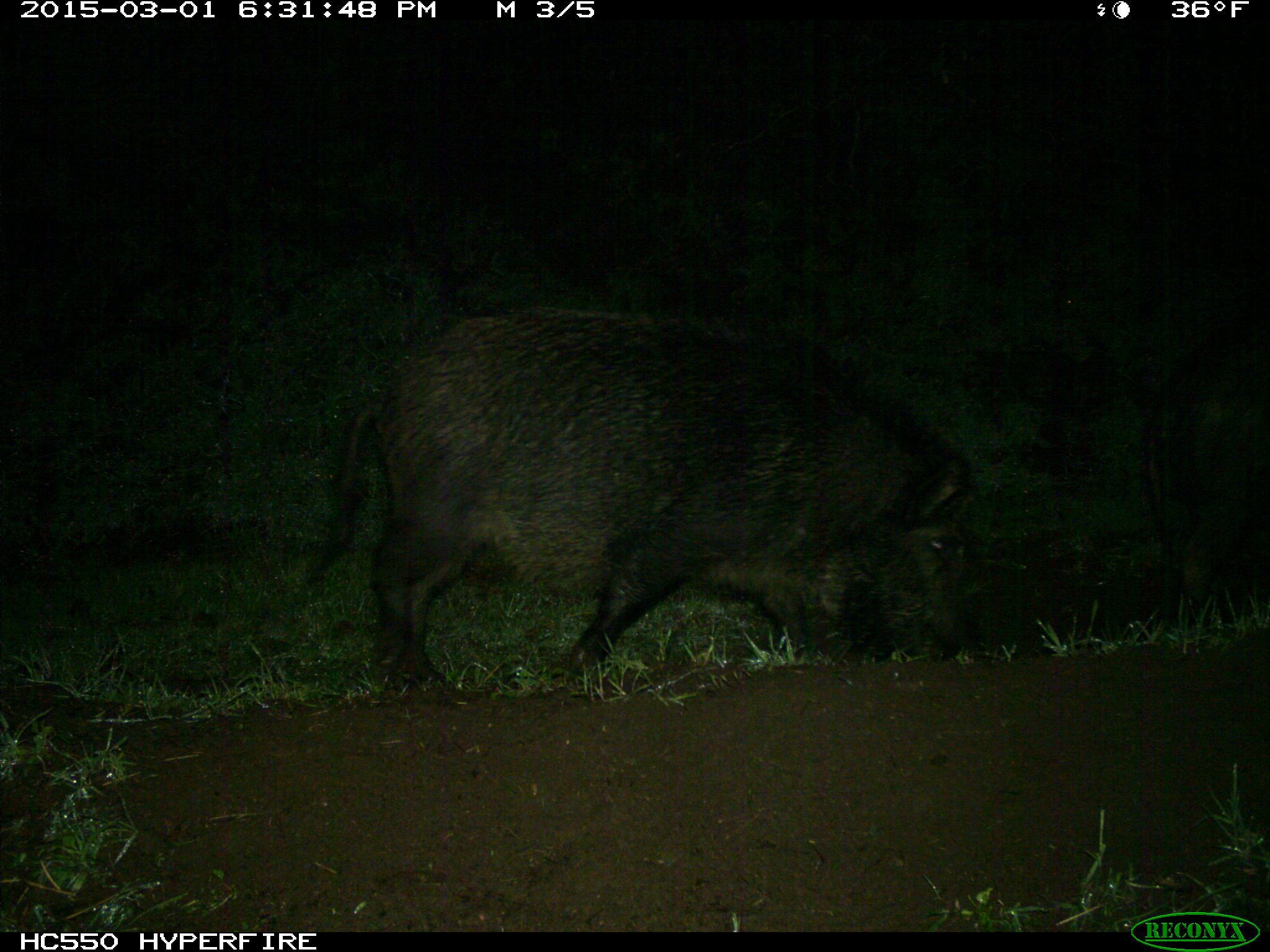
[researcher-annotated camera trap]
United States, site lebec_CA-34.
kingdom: Animalia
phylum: Chordata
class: Mammalia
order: Artiodactyla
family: Suidae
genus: Sus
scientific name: Sus scrofa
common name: wild boar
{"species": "Sus scrofa (wild boar)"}